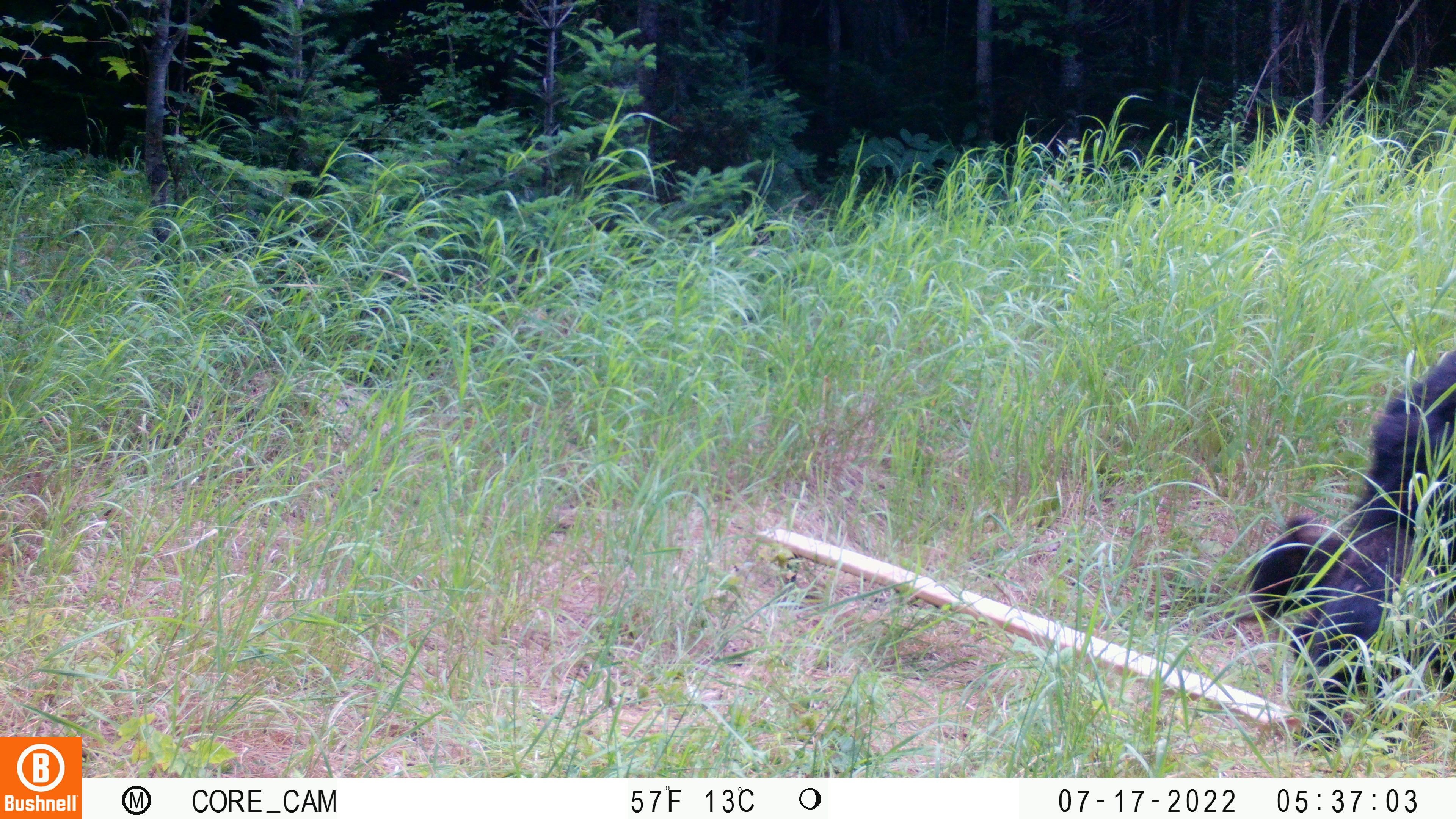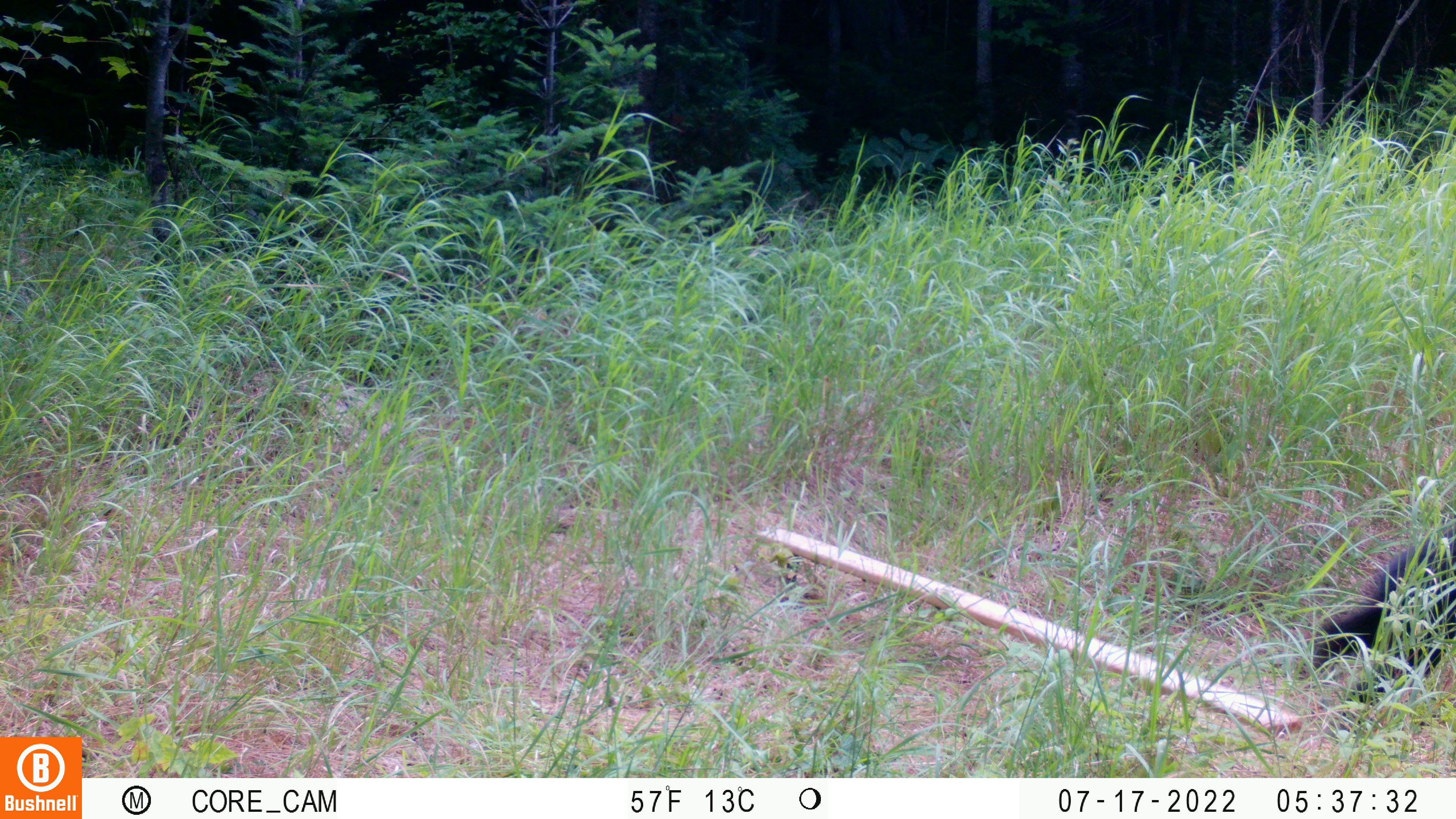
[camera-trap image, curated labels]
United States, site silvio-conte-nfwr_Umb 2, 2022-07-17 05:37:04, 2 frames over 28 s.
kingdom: Animalia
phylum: Chordata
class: Mammalia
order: Carnivora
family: Ursidae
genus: Ursus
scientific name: Ursus americanus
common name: black bear